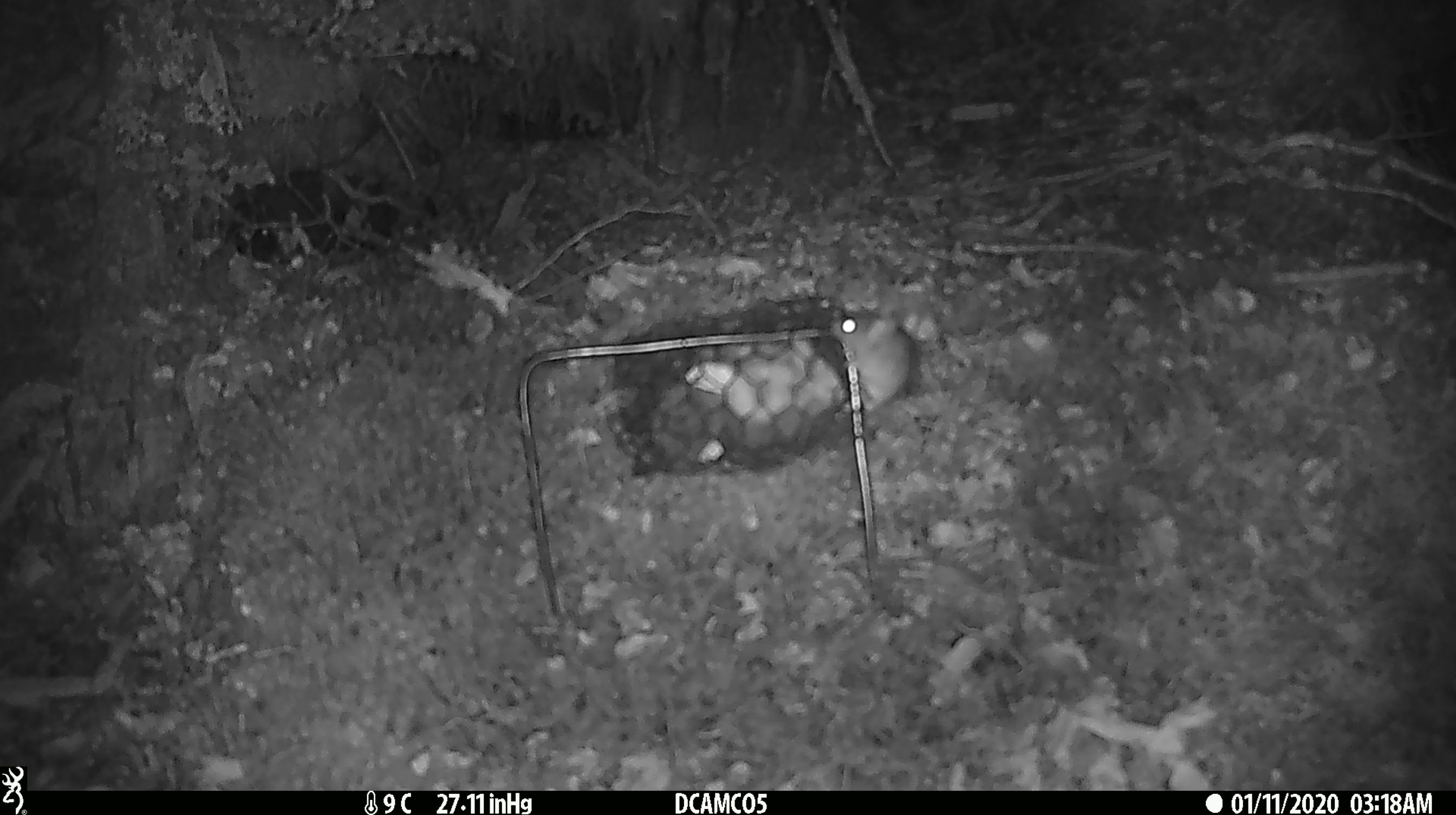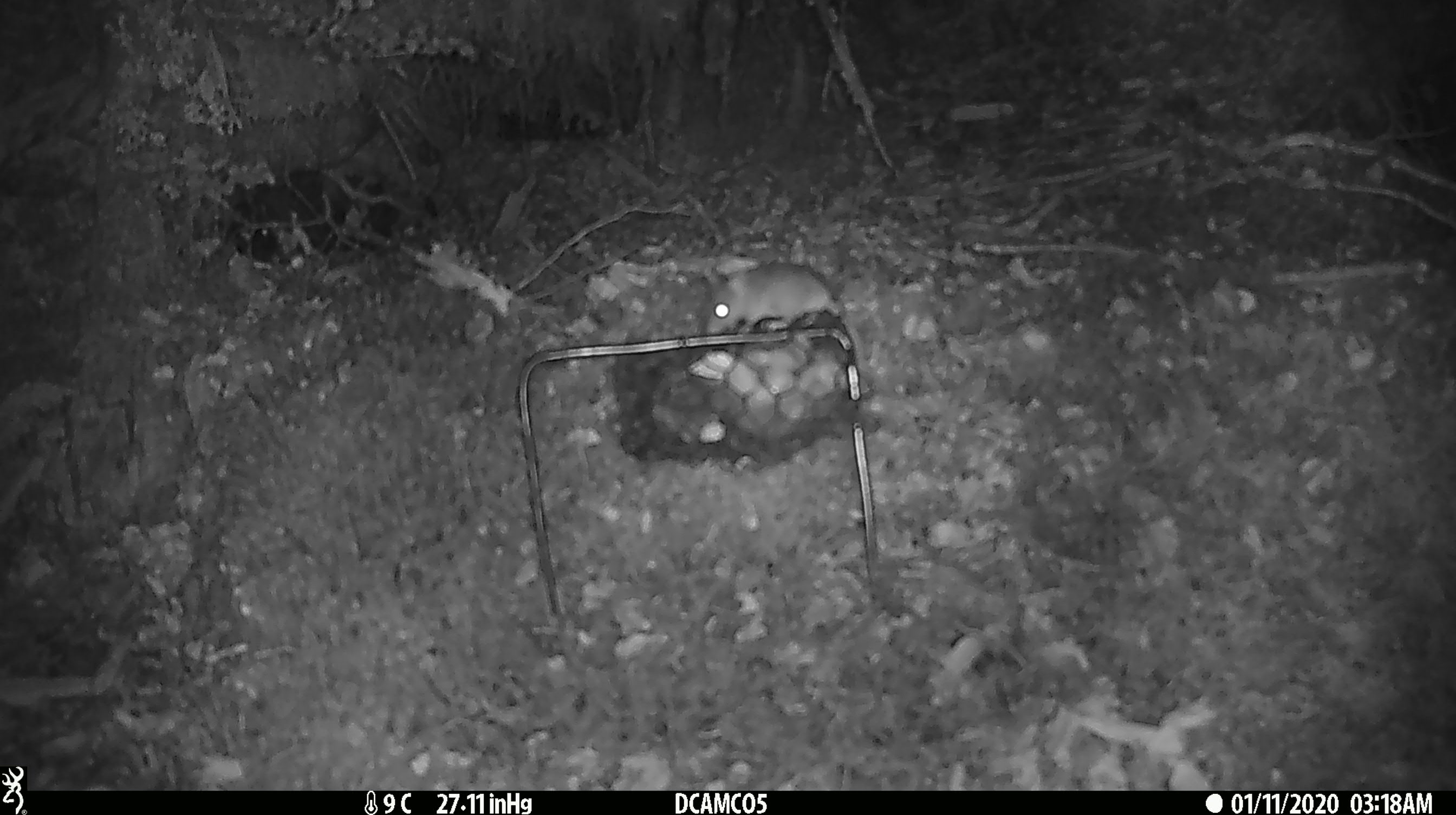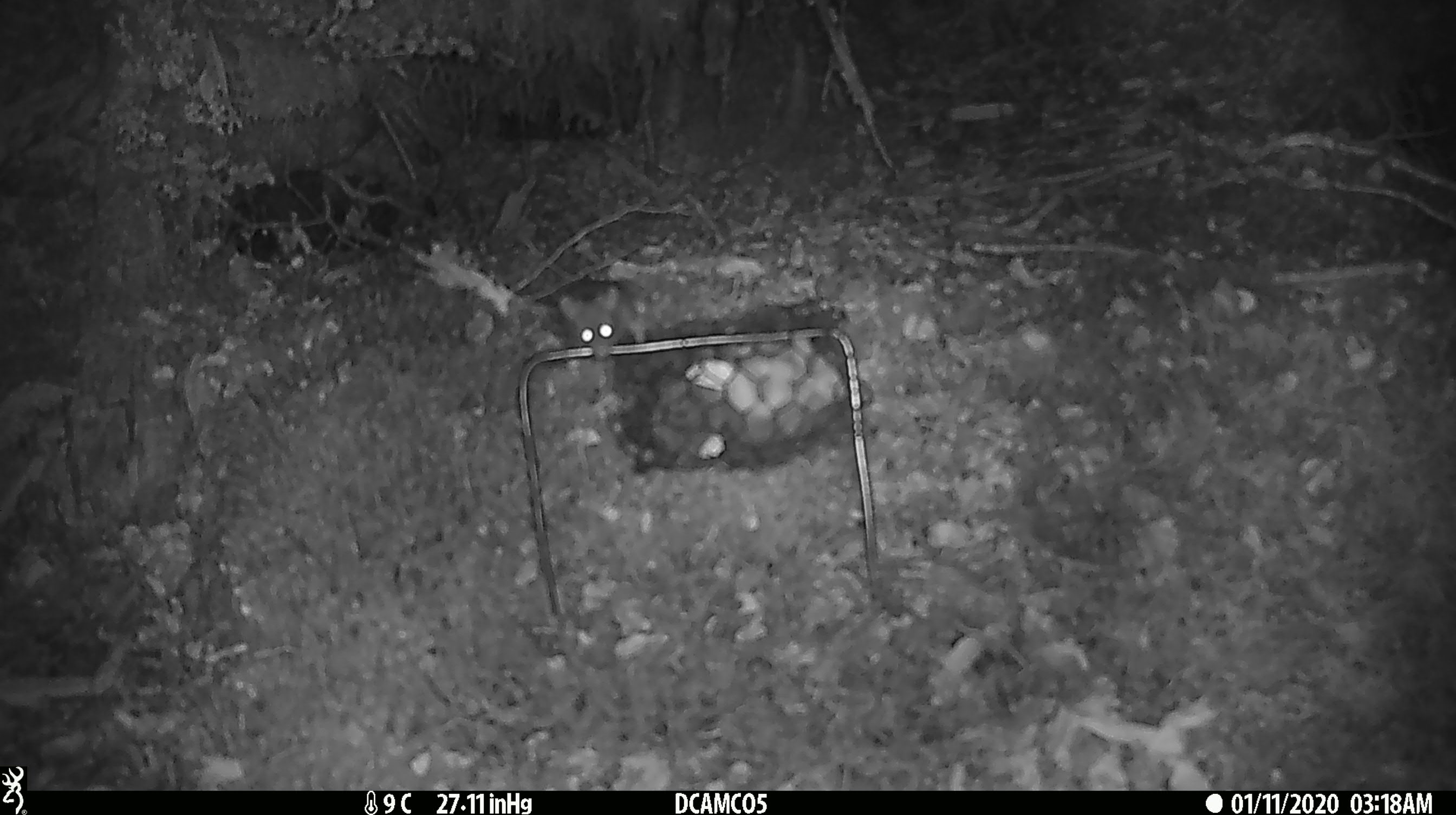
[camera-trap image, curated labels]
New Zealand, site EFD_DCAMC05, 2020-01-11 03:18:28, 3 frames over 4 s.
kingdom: Animalia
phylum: Chordata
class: Mammalia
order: Rodentia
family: Muridae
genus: Mus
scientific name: Mus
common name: mouse